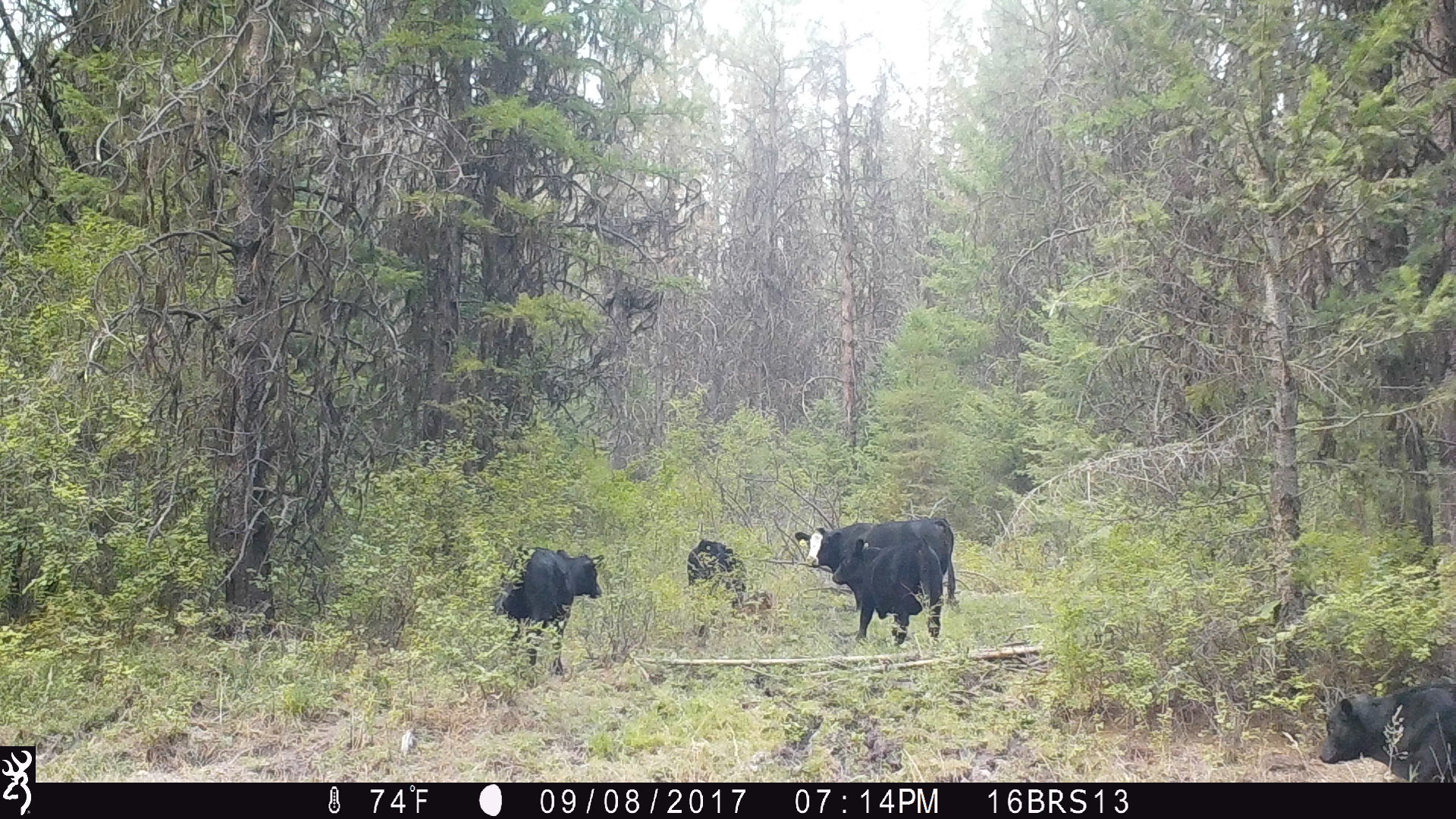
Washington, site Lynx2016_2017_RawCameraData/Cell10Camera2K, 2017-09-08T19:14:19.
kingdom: Animalia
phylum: Chordata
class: Mammalia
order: Artiodactyla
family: Bovidae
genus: Bos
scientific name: Bos taurus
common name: domestic cattle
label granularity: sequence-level